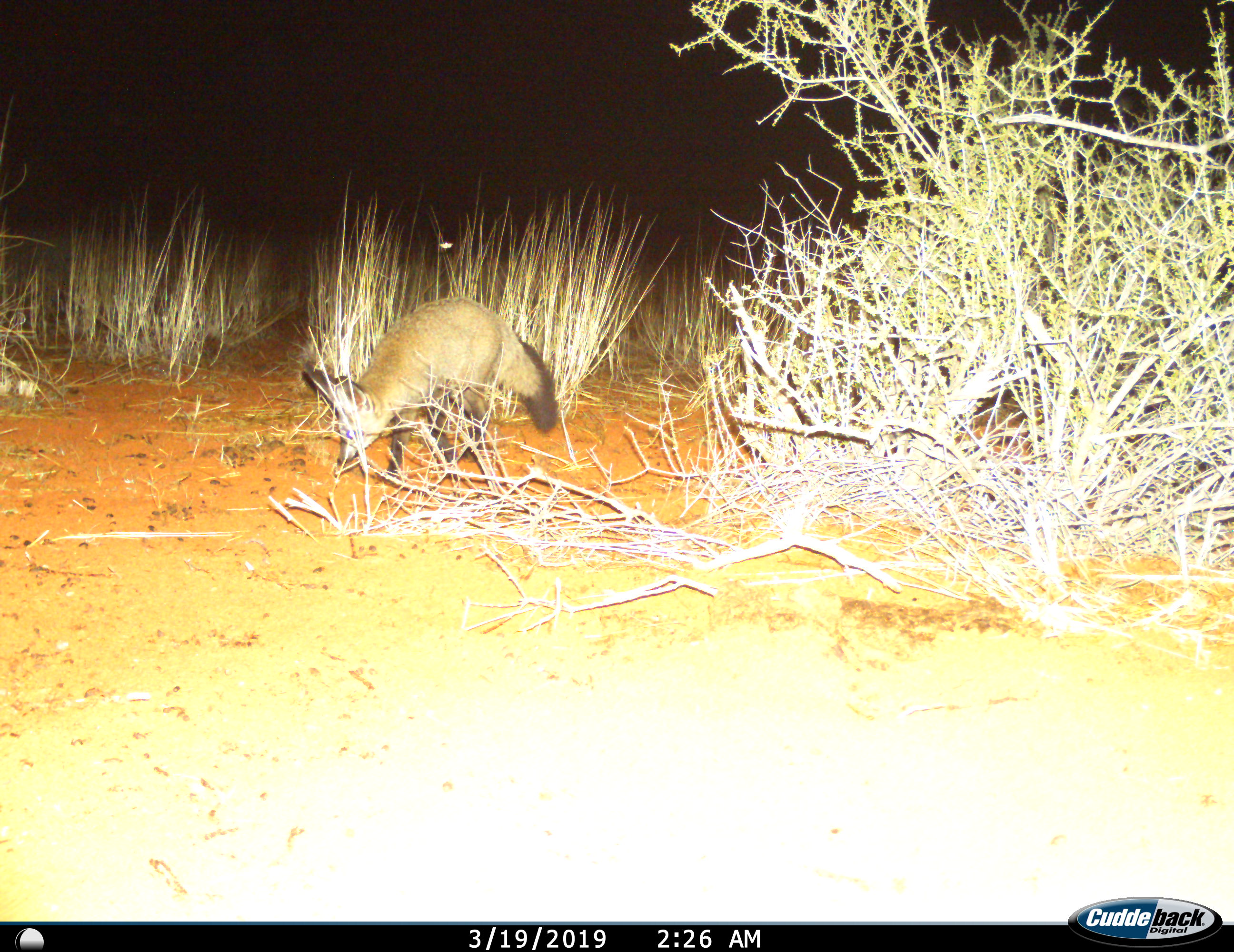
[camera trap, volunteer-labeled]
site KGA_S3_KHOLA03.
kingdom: Animalia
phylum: Chordata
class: Mammalia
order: Carnivora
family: Canidae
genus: Otocyon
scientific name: Otocyon megalotis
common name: bat-eared fox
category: foxbateared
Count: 1.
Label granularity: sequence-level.